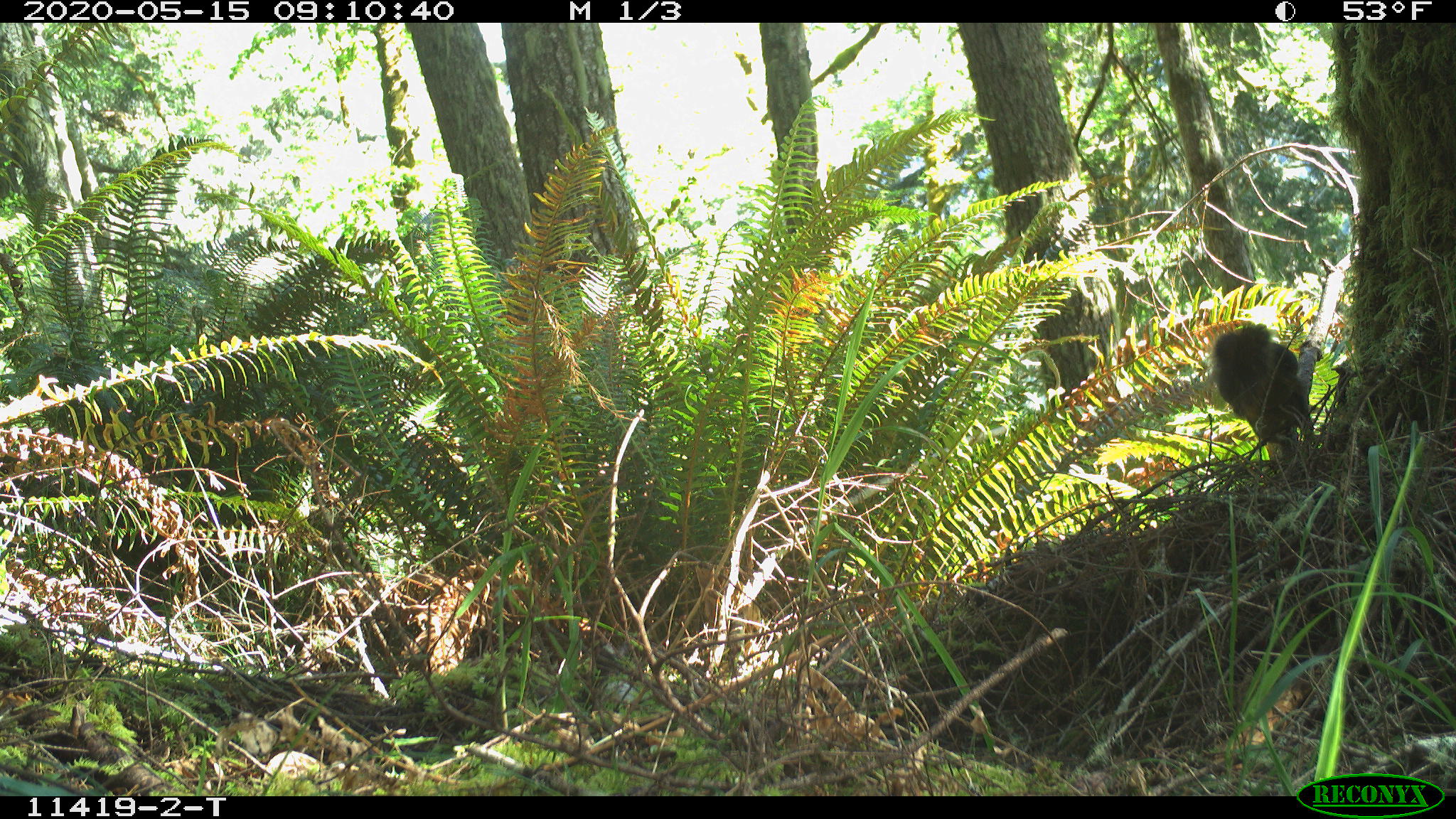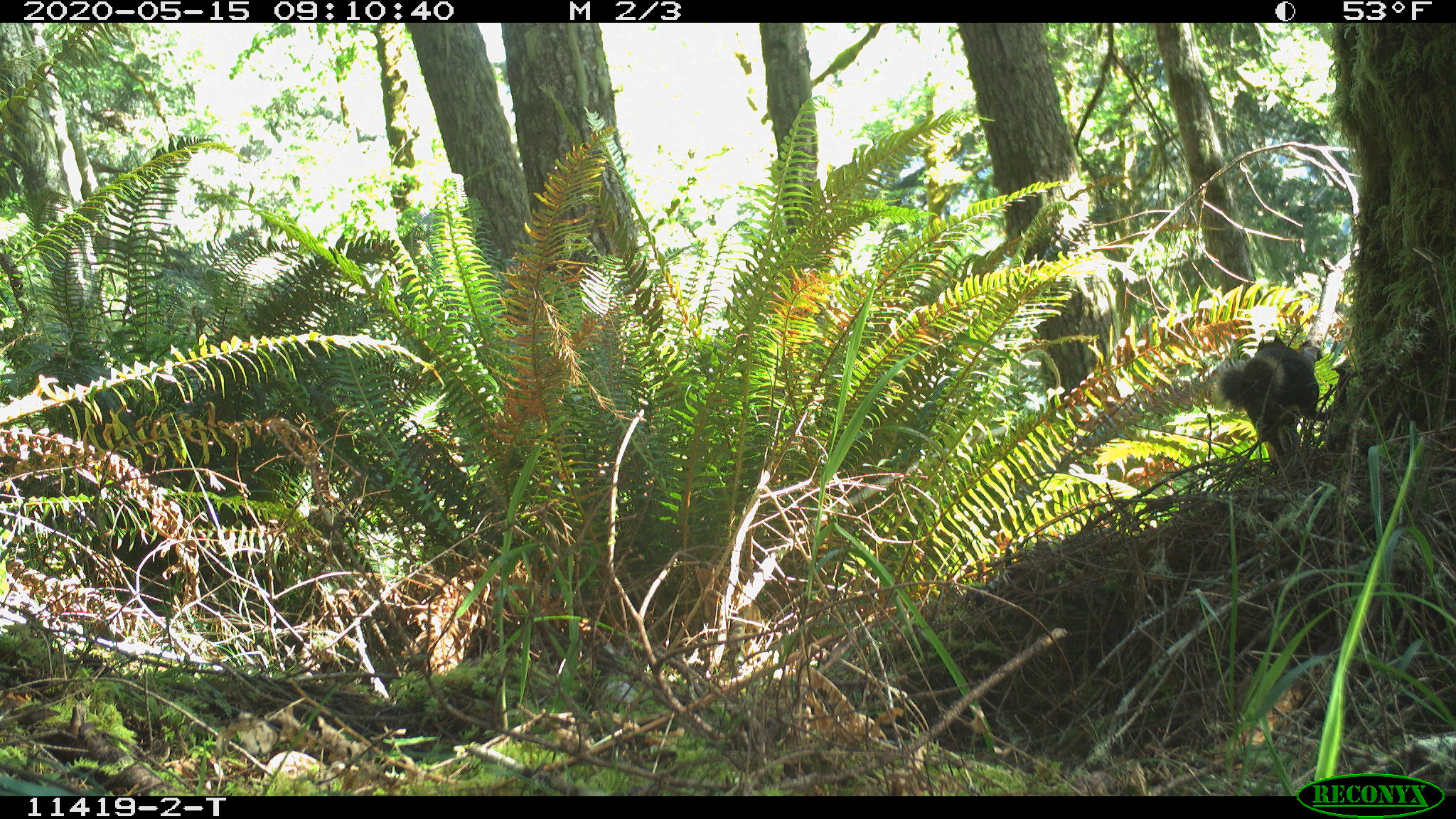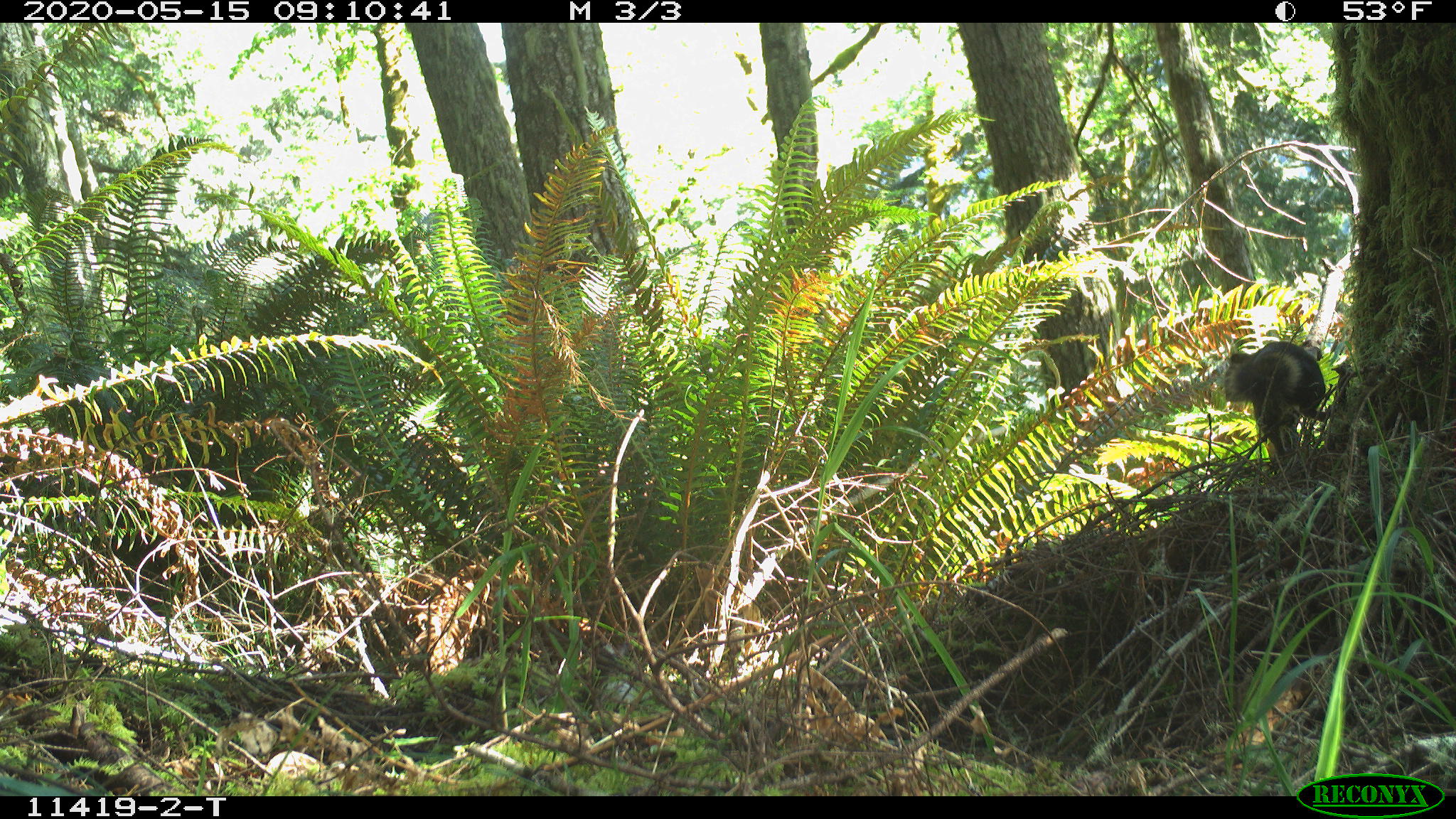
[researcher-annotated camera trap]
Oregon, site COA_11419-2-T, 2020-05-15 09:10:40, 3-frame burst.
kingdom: Animalia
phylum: Chordata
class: Mammalia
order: Rodentia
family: Sciuridae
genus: Tamiasciurus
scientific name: Tamiasciurus douglasii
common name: douglas squirrel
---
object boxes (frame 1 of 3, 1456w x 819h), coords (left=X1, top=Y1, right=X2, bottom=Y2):
douglas squirrel: (left=1206, top=317, right=1312, bottom=462)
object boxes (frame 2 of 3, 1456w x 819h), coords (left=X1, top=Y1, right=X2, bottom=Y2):
douglas squirrel: (left=1207, top=339, right=1336, bottom=461)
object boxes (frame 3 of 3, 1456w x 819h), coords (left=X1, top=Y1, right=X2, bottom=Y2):
douglas squirrel: (left=1213, top=335, right=1334, bottom=471)